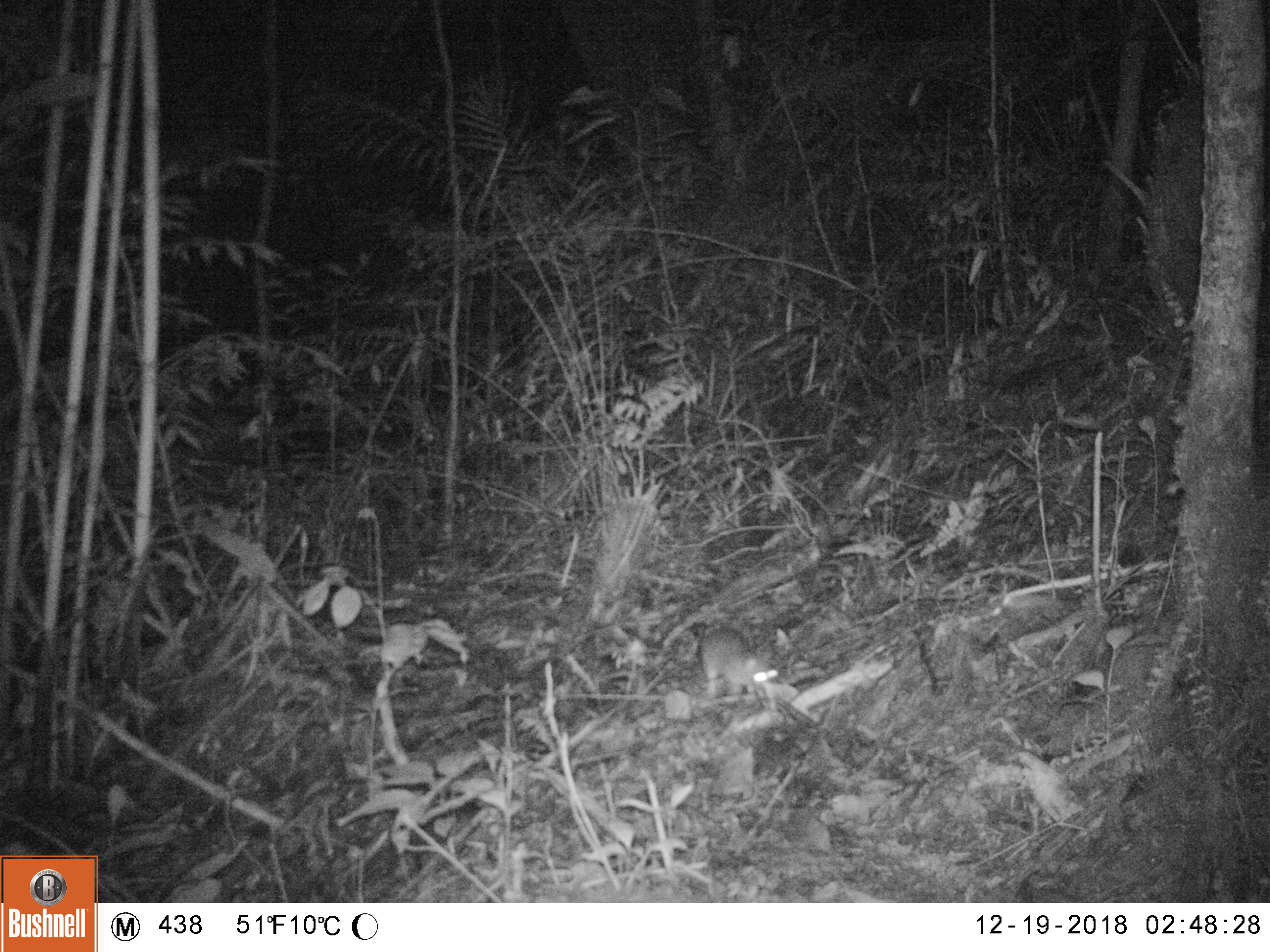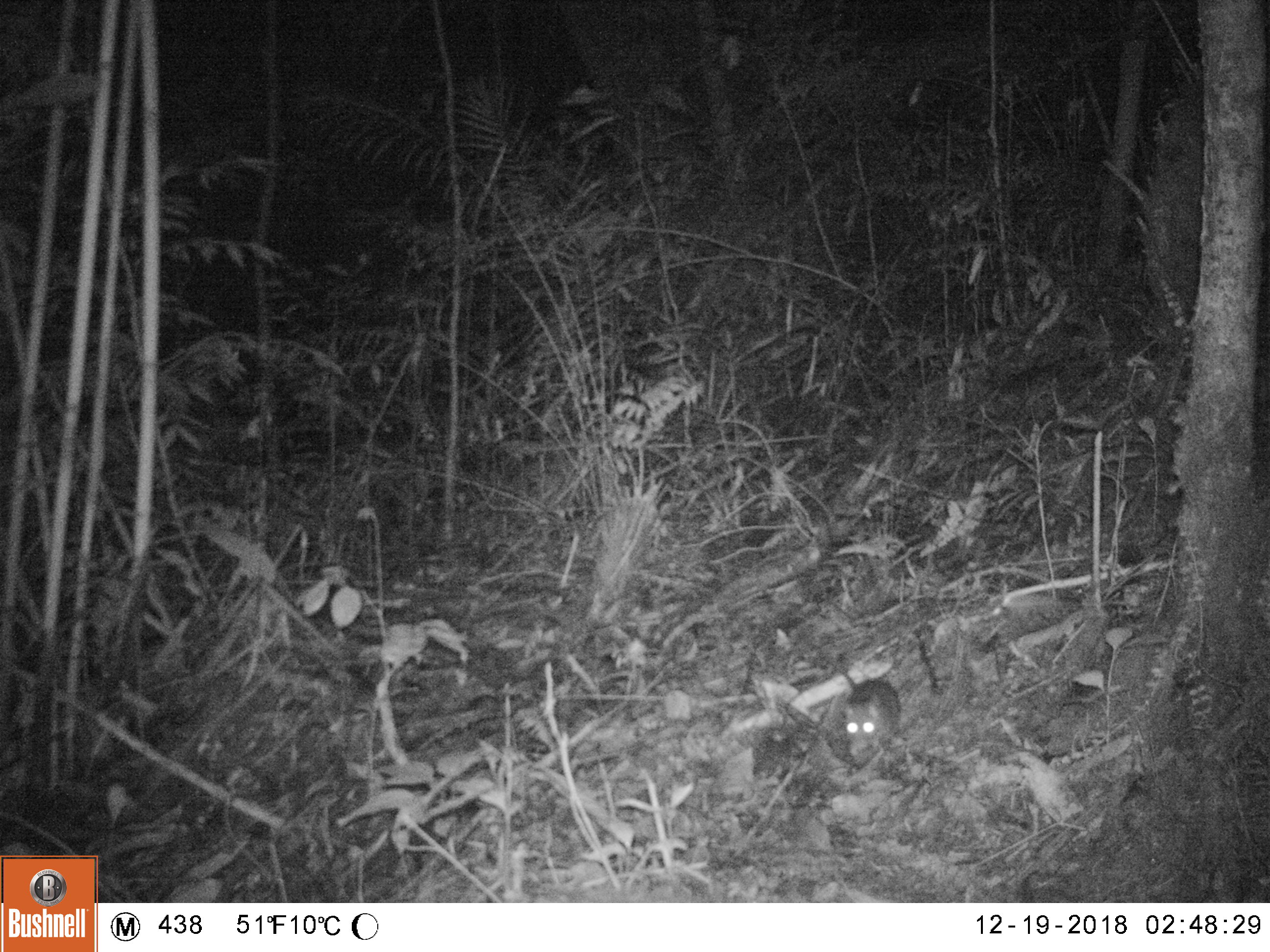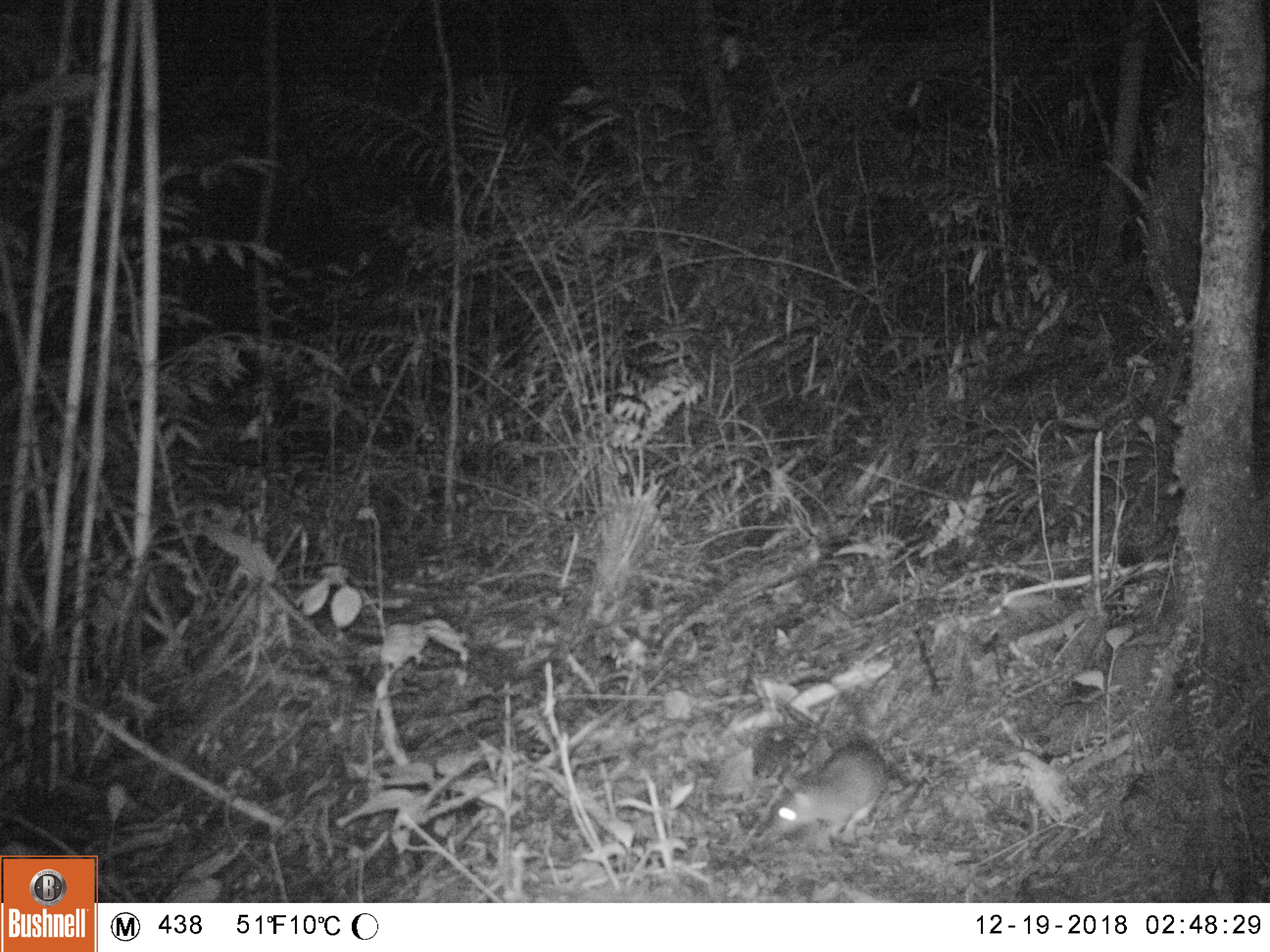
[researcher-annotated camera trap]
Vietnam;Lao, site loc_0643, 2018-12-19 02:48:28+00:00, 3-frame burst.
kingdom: Animalia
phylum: Chordata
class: Mammalia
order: Rodentia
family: Muridae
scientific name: Muridae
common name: old-world mice and rats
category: unidentified murid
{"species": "unidentified murid (old-world mice and rats) (Muridae)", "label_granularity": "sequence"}